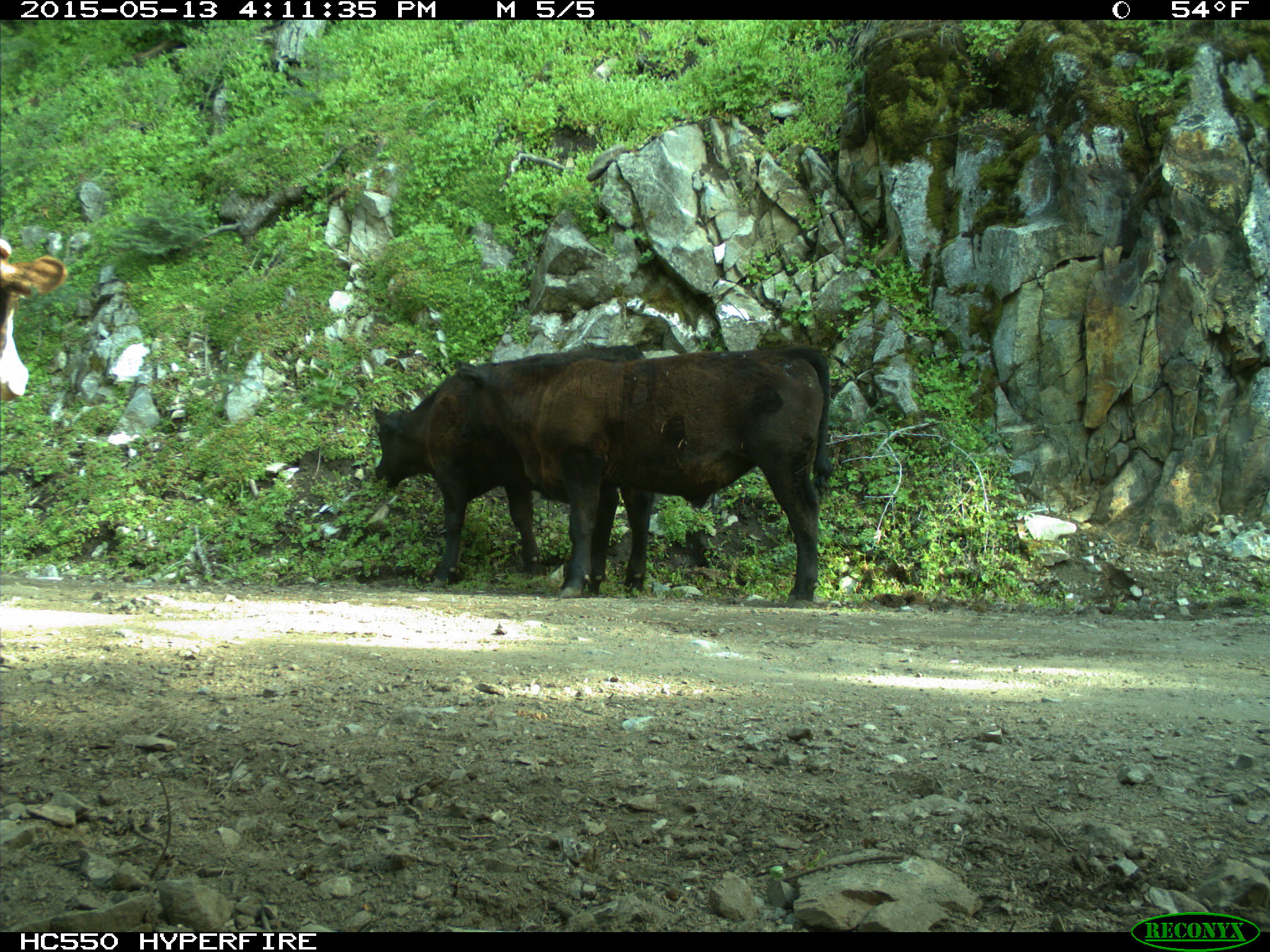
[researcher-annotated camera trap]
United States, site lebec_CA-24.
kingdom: Animalia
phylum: Chordata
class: Mammalia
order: Artiodactyla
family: Bovidae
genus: Bos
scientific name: Bos taurus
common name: domestic cow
Bos taurus (domestic cow).